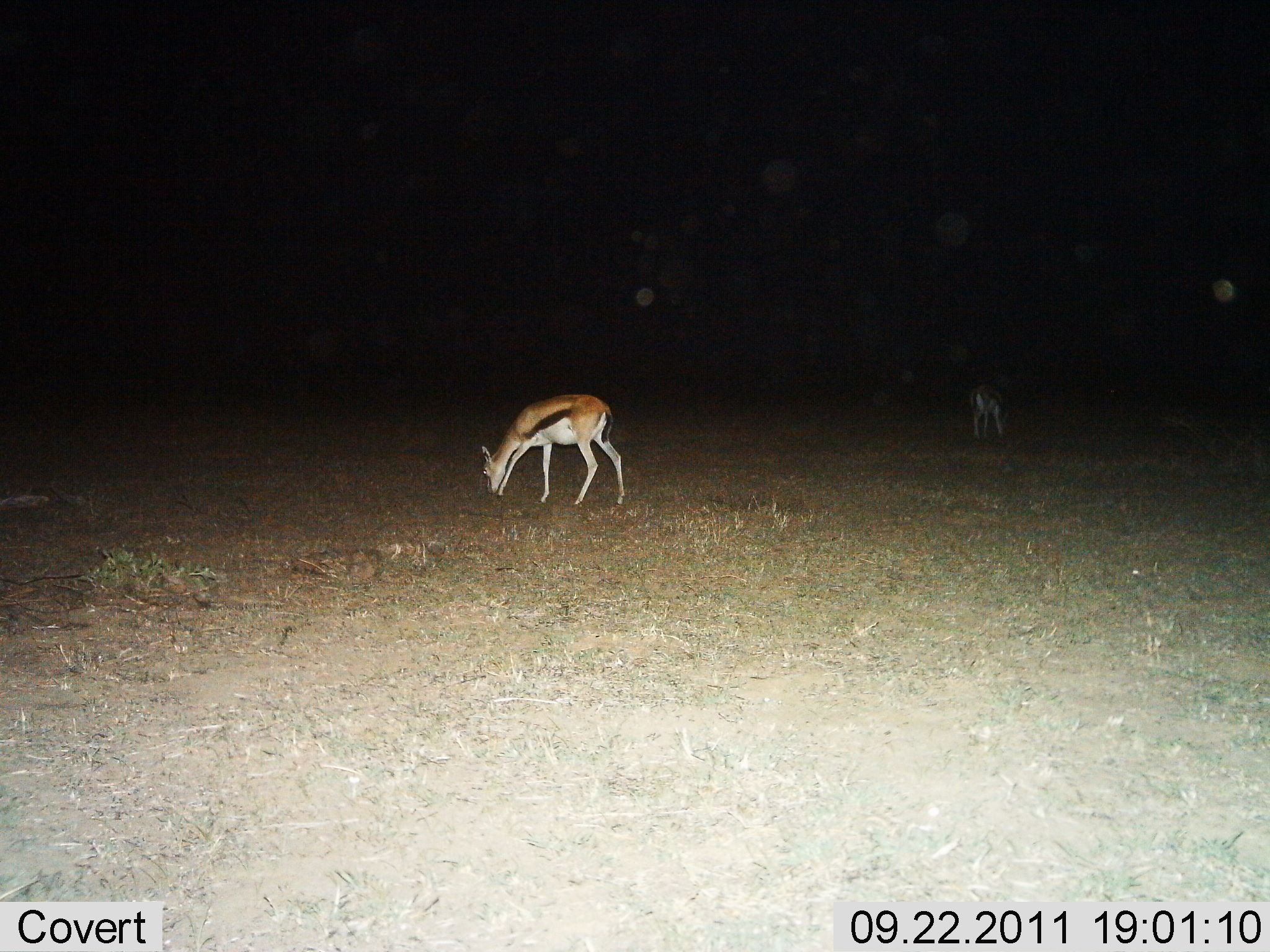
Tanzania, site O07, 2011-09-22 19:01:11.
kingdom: Animalia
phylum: Chordata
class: Mammalia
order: Artiodactyla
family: Bovidae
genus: Eudorcas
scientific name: Eudorcas thomsonii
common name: thomson's gazelle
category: gazellethomsons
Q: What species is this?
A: Gazellethomsons (thomson's gazelle) (Eudorcas thomsonii).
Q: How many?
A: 2.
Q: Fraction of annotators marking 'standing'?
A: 40%.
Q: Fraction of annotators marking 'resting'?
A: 0%.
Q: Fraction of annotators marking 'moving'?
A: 0%.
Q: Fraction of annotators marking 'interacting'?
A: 0%.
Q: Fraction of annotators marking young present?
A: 10%.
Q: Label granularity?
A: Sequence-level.